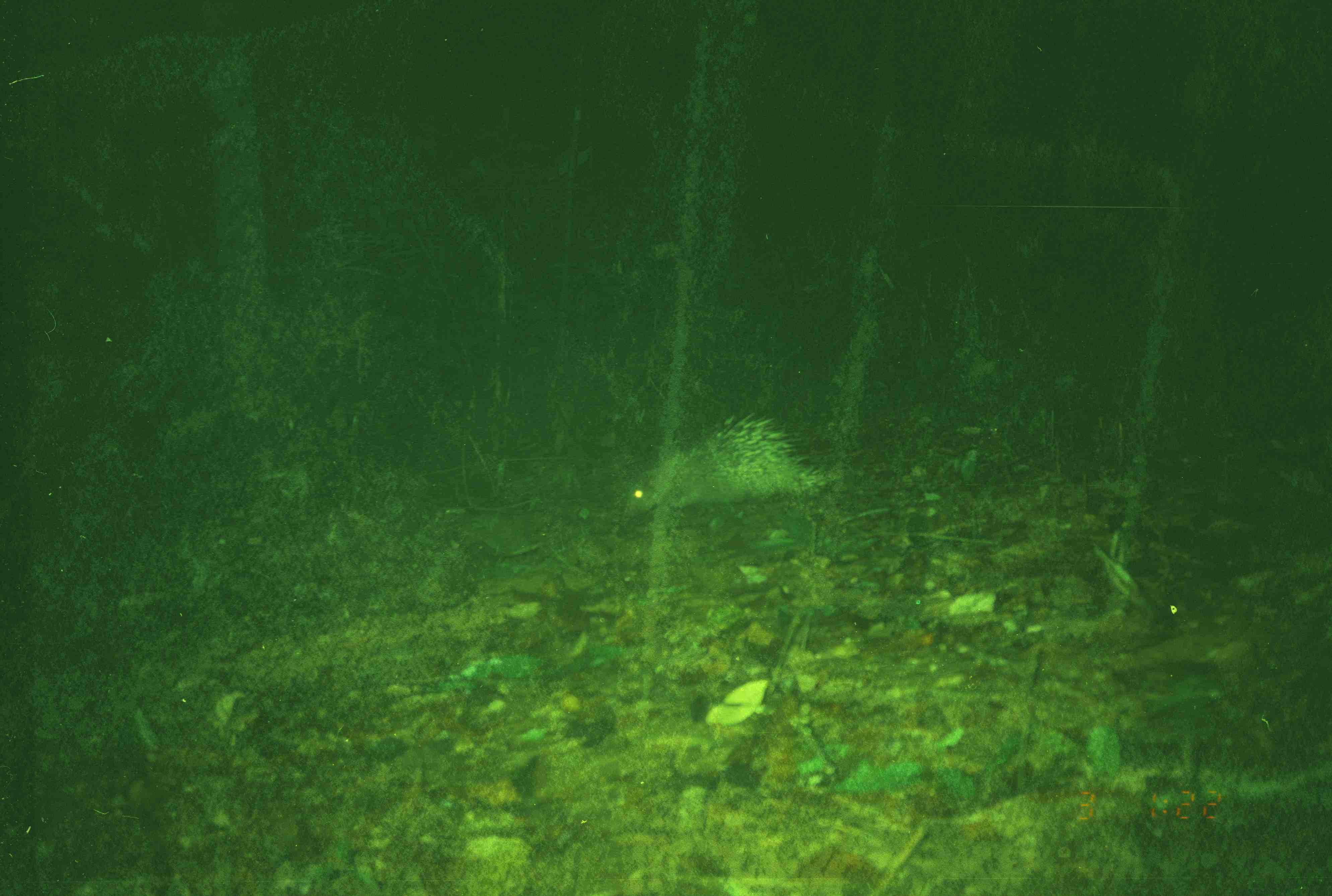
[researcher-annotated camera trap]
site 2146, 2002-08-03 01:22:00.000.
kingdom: Animalia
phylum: Chordata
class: Mammalia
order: Rodentia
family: Hystricidae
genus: Hystrix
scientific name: Hystrix brachyura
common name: east asian porcupine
Hystrix brachyura (east asian porcupine), count 1.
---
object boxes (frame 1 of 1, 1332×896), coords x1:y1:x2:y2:
hystrix brachyura: 613:412:848:524